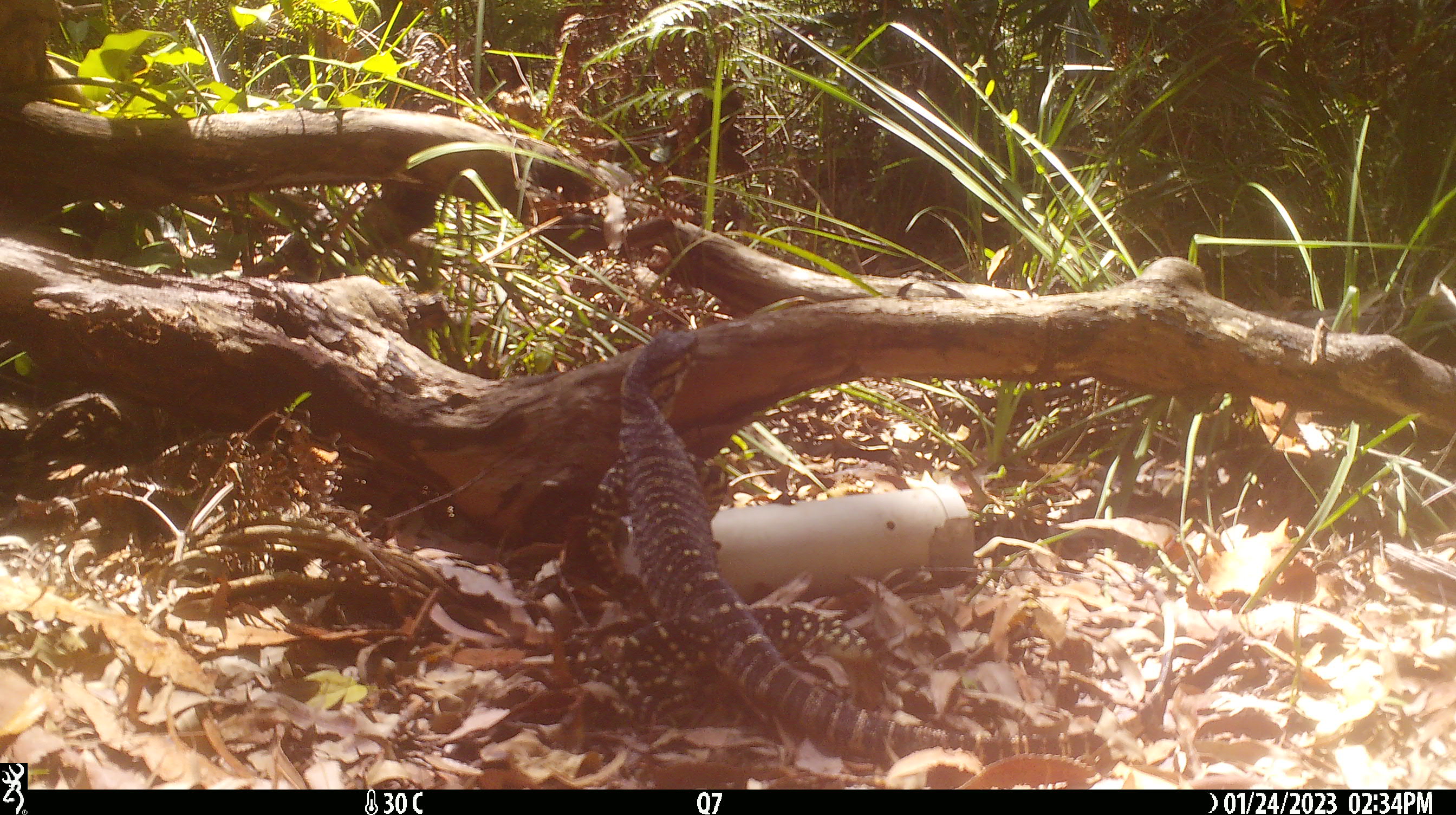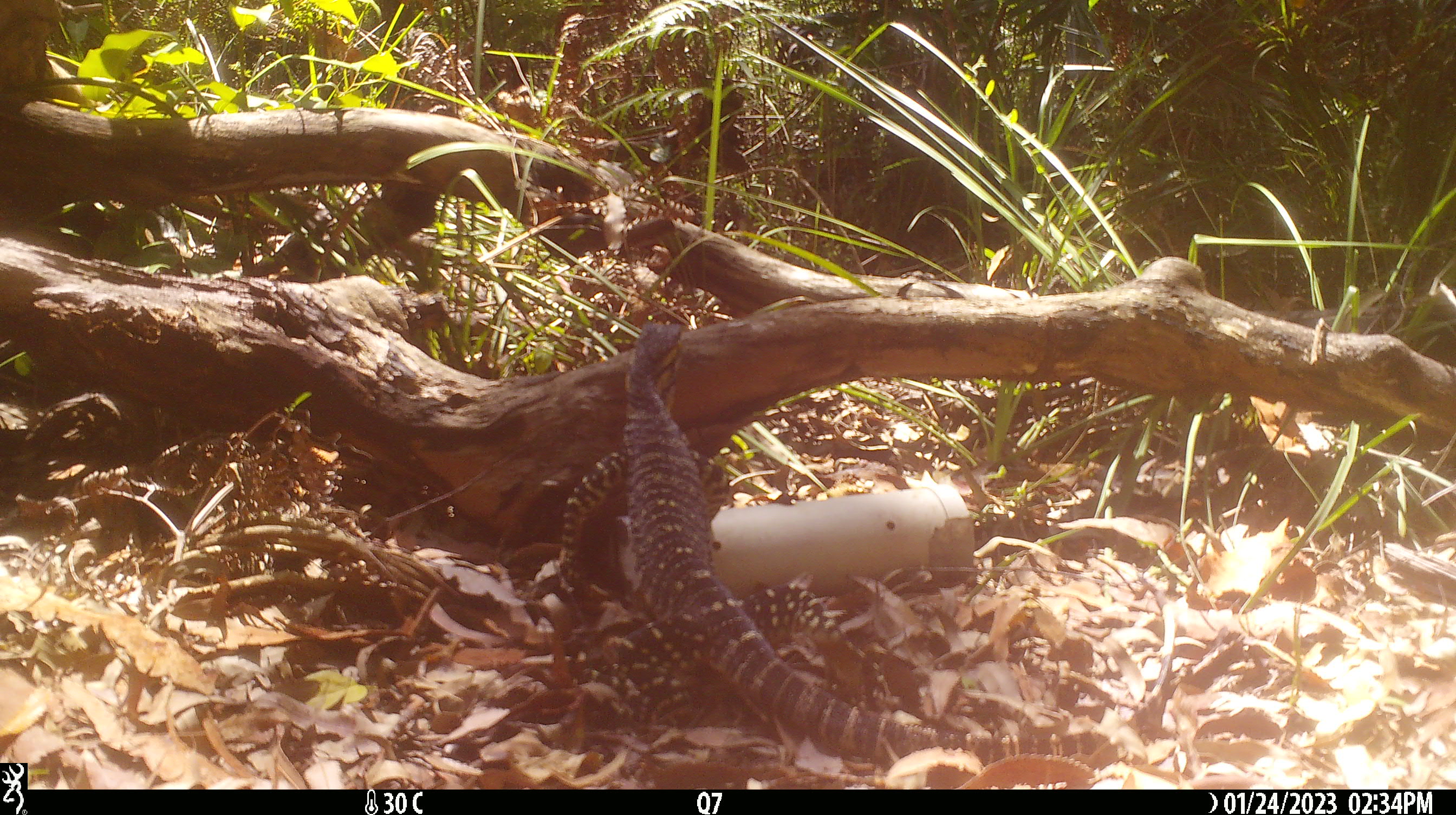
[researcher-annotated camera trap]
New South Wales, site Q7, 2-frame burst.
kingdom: Animalia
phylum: Chordata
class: Reptilia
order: Squamata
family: Varanidae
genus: Varanus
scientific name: Varanus varius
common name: lace monitor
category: goanna